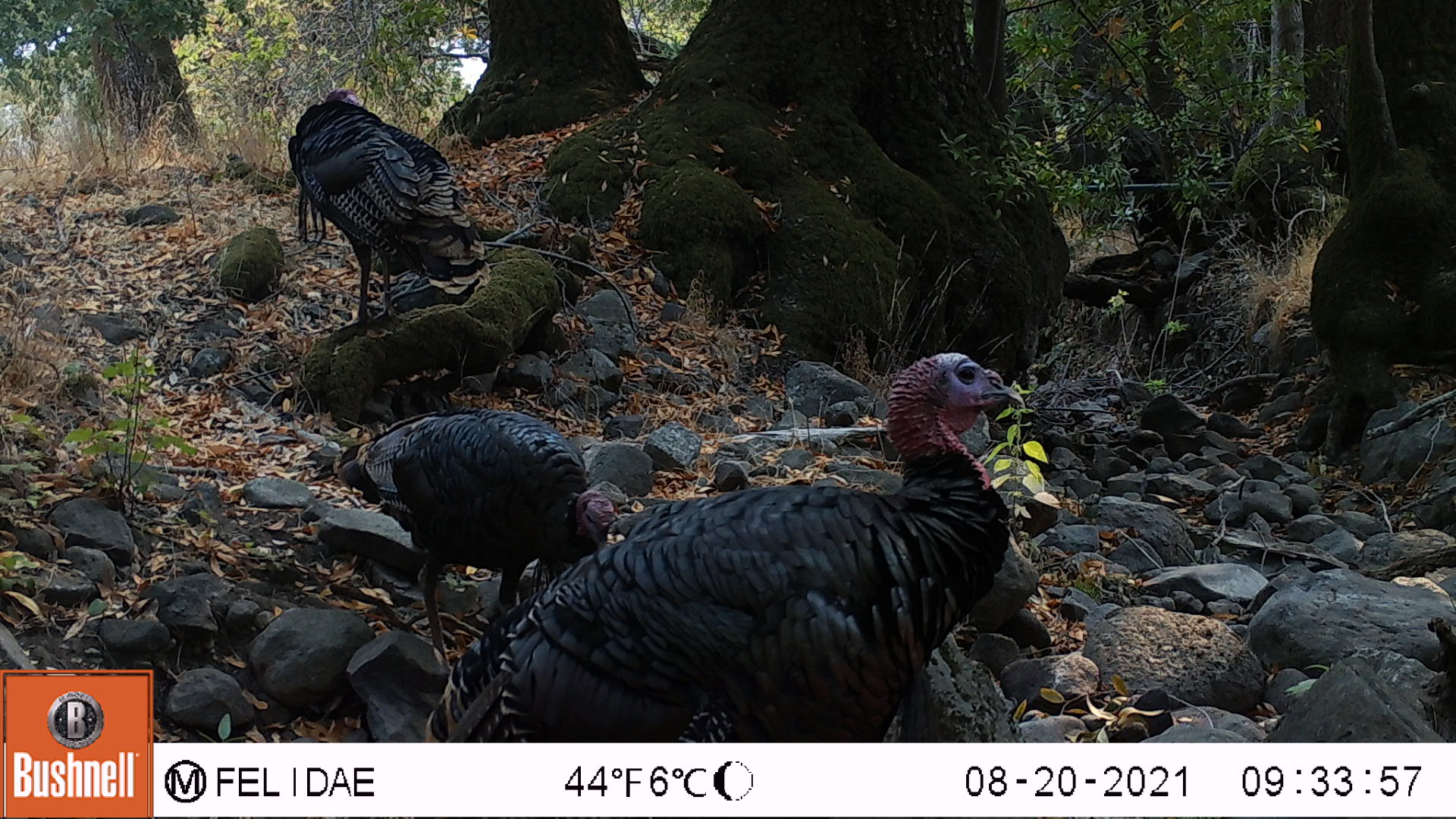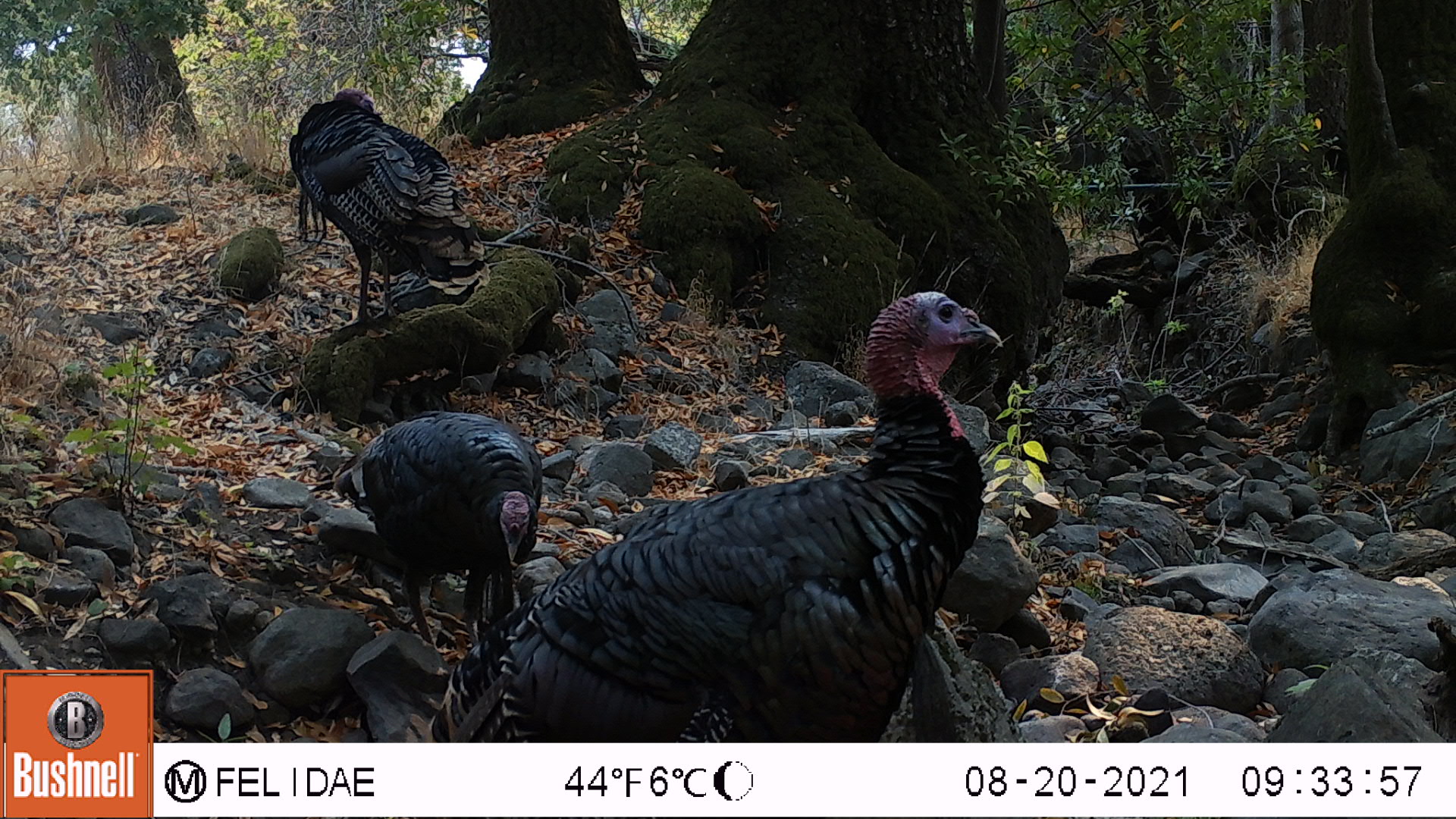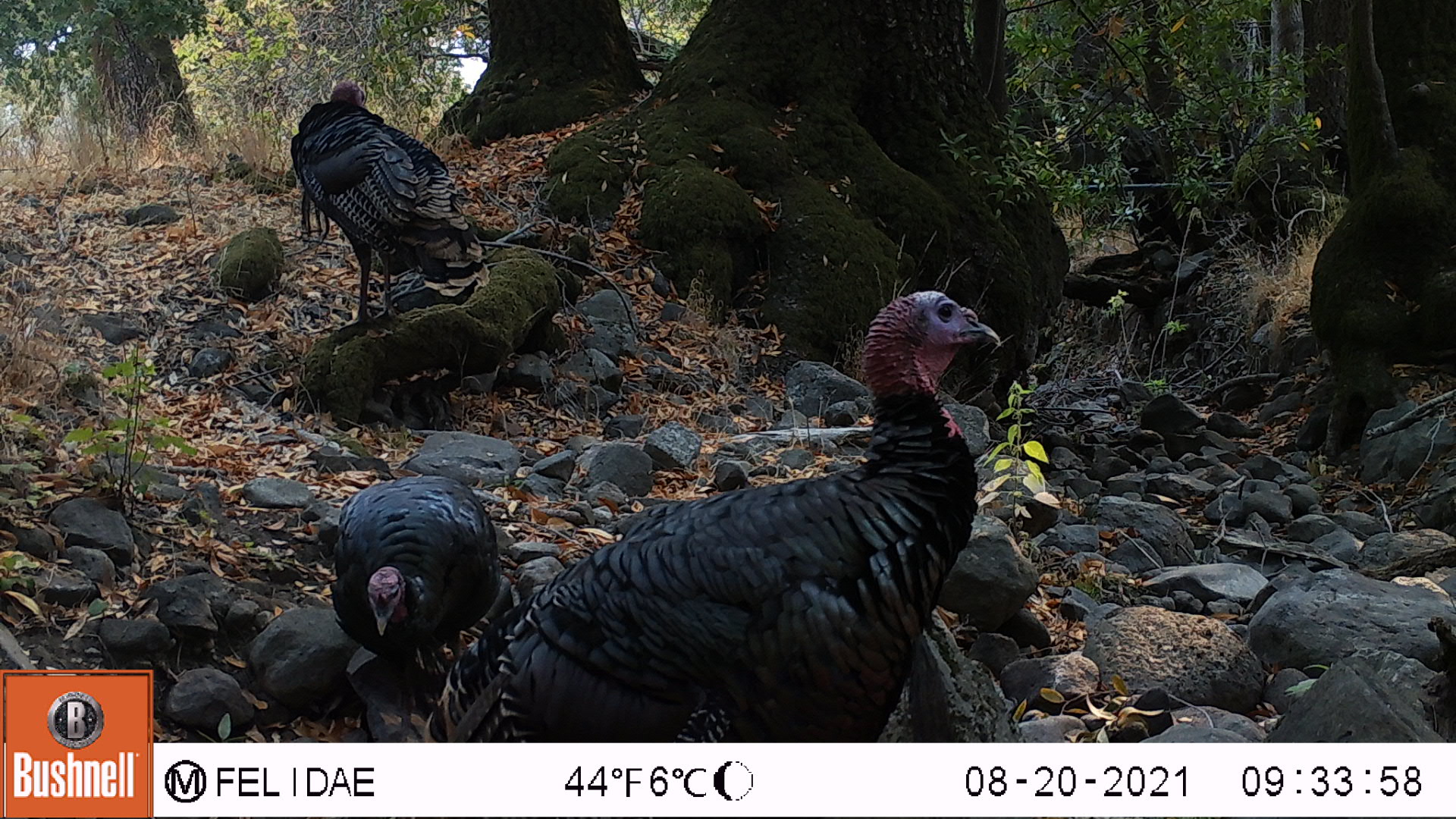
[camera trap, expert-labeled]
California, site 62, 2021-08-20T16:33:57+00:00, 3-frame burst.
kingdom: Animalia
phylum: Chordata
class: Aves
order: Galliformes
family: Phasianidae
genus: Meleagris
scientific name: Meleagris gallopavo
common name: turkey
Turkey (Meleagris gallopavo).